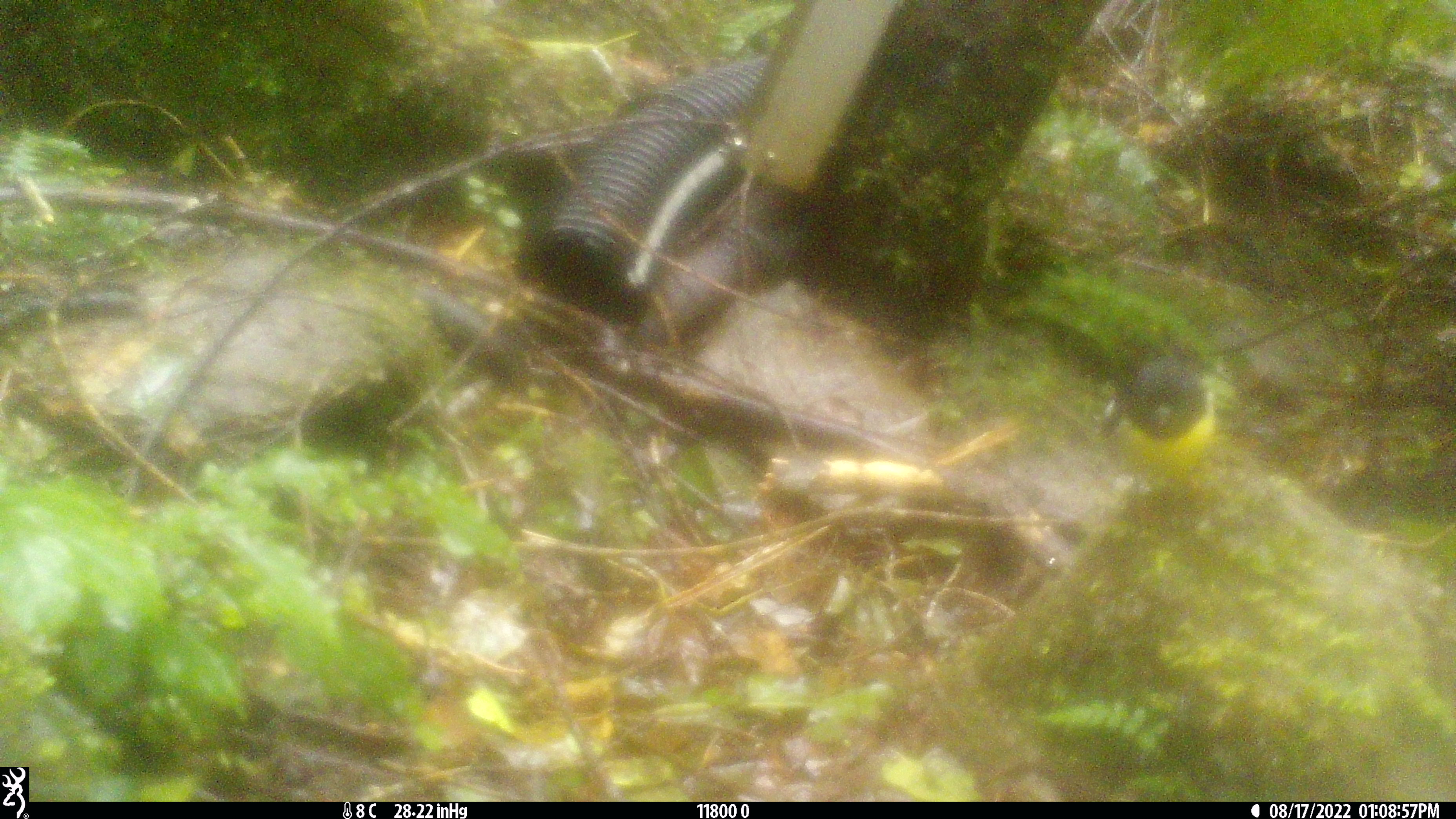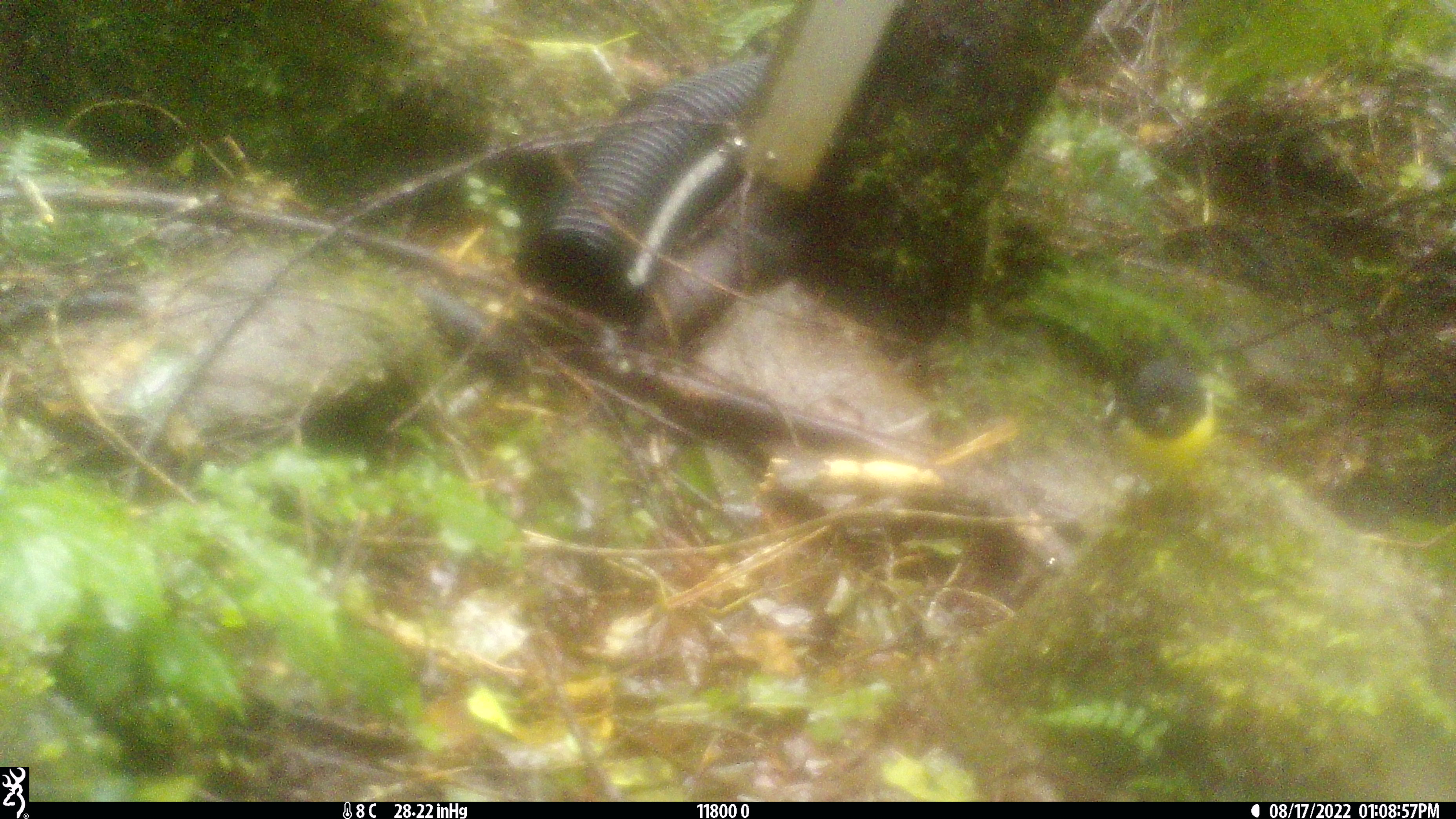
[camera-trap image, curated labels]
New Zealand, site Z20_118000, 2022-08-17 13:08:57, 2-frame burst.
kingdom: Animalia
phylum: Chordata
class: Aves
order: Passeriformes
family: Petroicidae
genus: Petroica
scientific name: Petroica macrocephala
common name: tomtit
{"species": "tomtit (Petroica macrocephala)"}